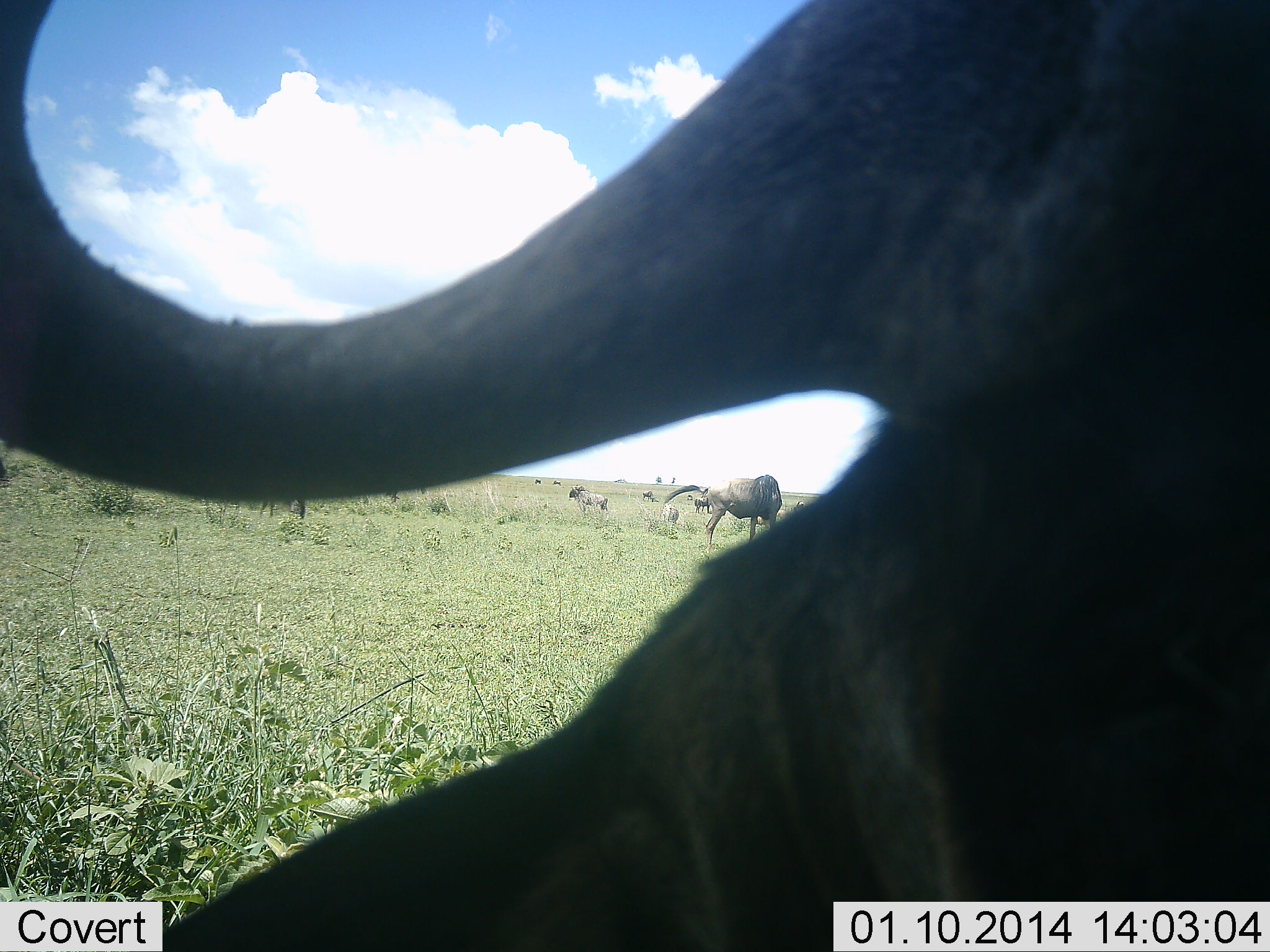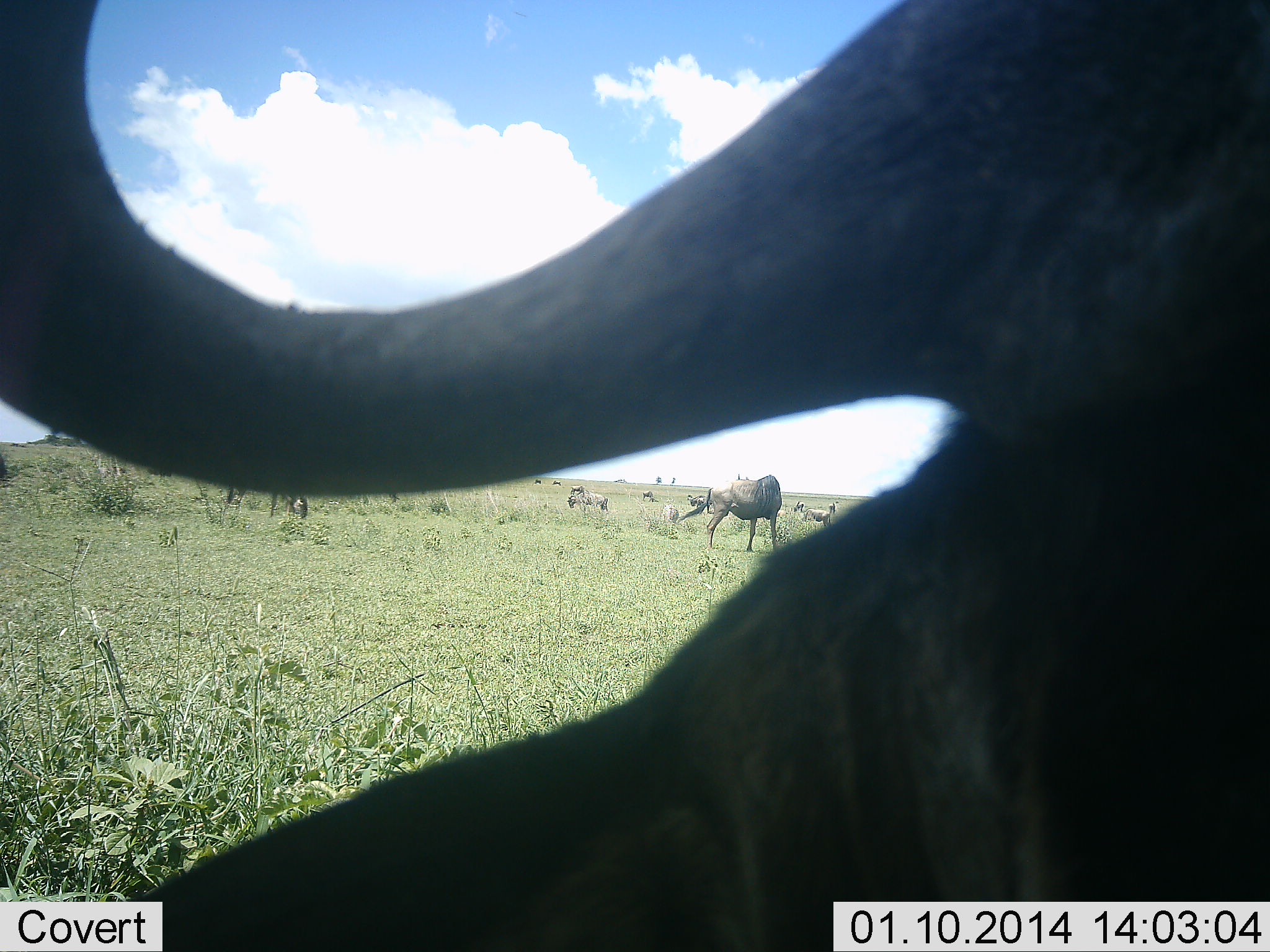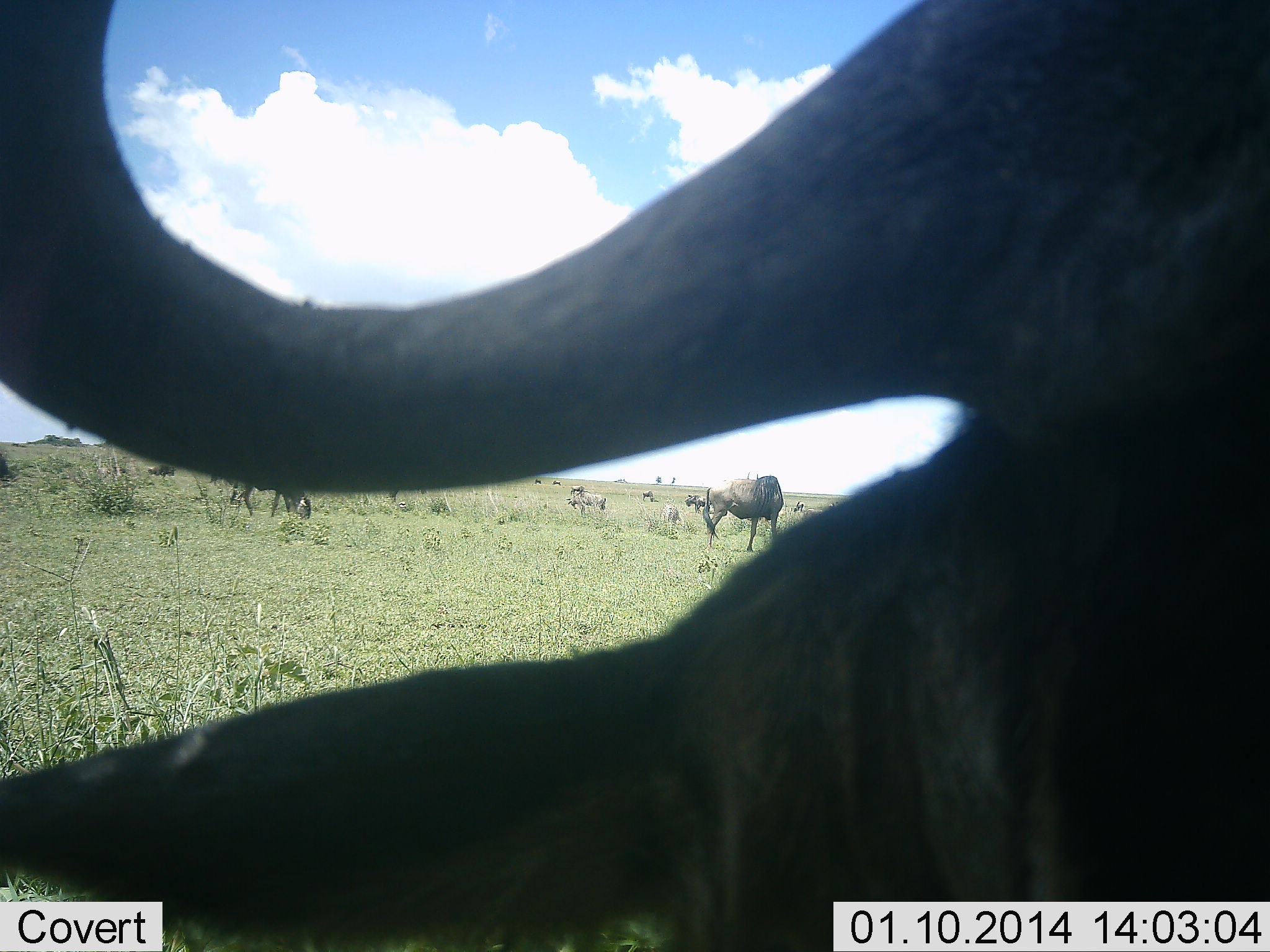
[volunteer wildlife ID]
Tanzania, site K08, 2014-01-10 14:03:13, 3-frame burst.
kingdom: Animalia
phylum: Chordata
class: Mammalia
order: Artiodactyla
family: Bovidae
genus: Connochaetes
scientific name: Connochaetes taurinus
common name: blue wildebeest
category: wildebeest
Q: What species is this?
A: Wildebeest (blue wildebeest) (Connochaetes taurinus).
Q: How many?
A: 8.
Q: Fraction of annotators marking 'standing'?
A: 92%.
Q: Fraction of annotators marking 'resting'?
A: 33%.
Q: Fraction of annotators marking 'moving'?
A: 42%.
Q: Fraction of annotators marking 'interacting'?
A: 8%.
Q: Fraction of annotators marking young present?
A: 0%.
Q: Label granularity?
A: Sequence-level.